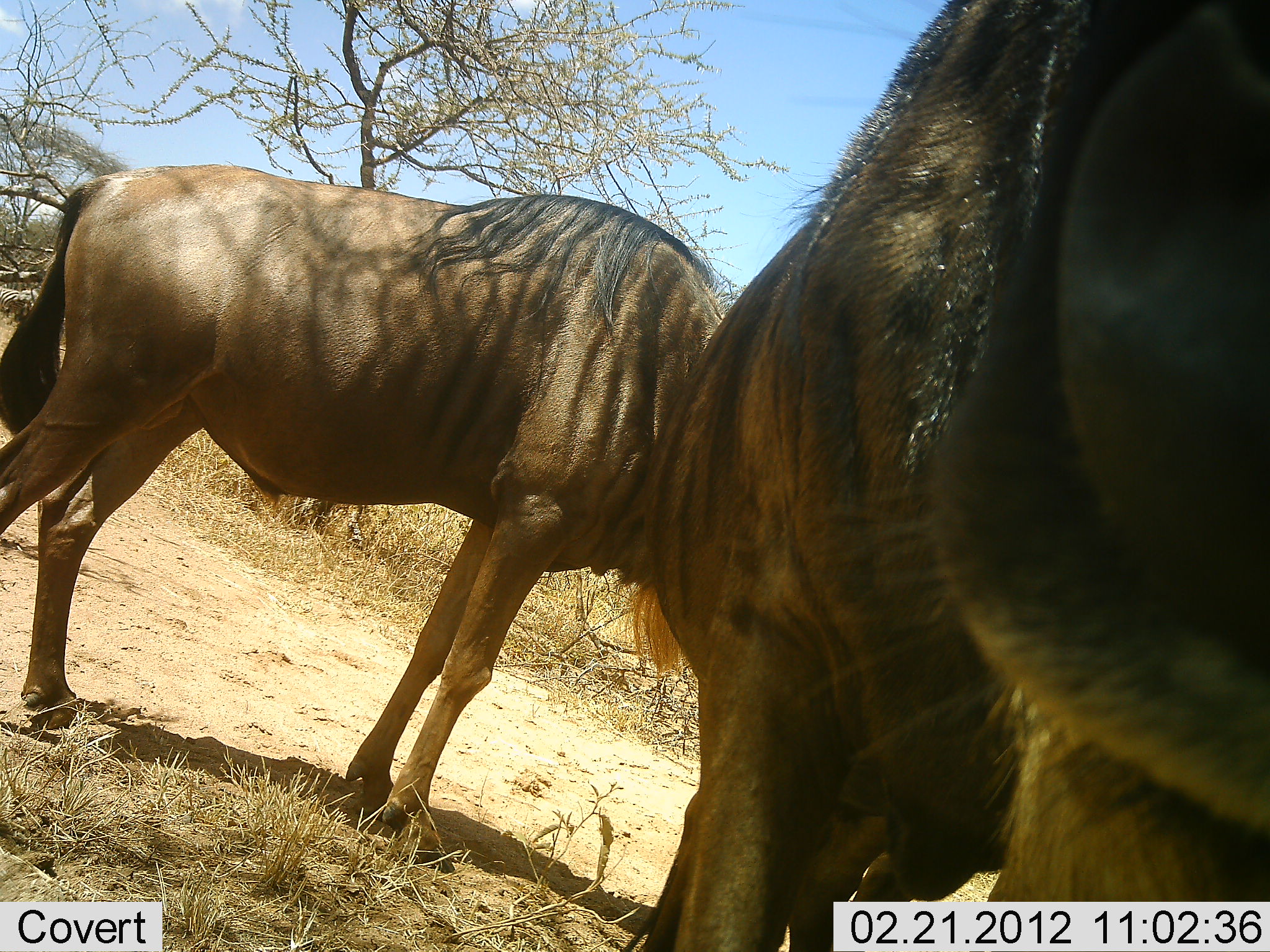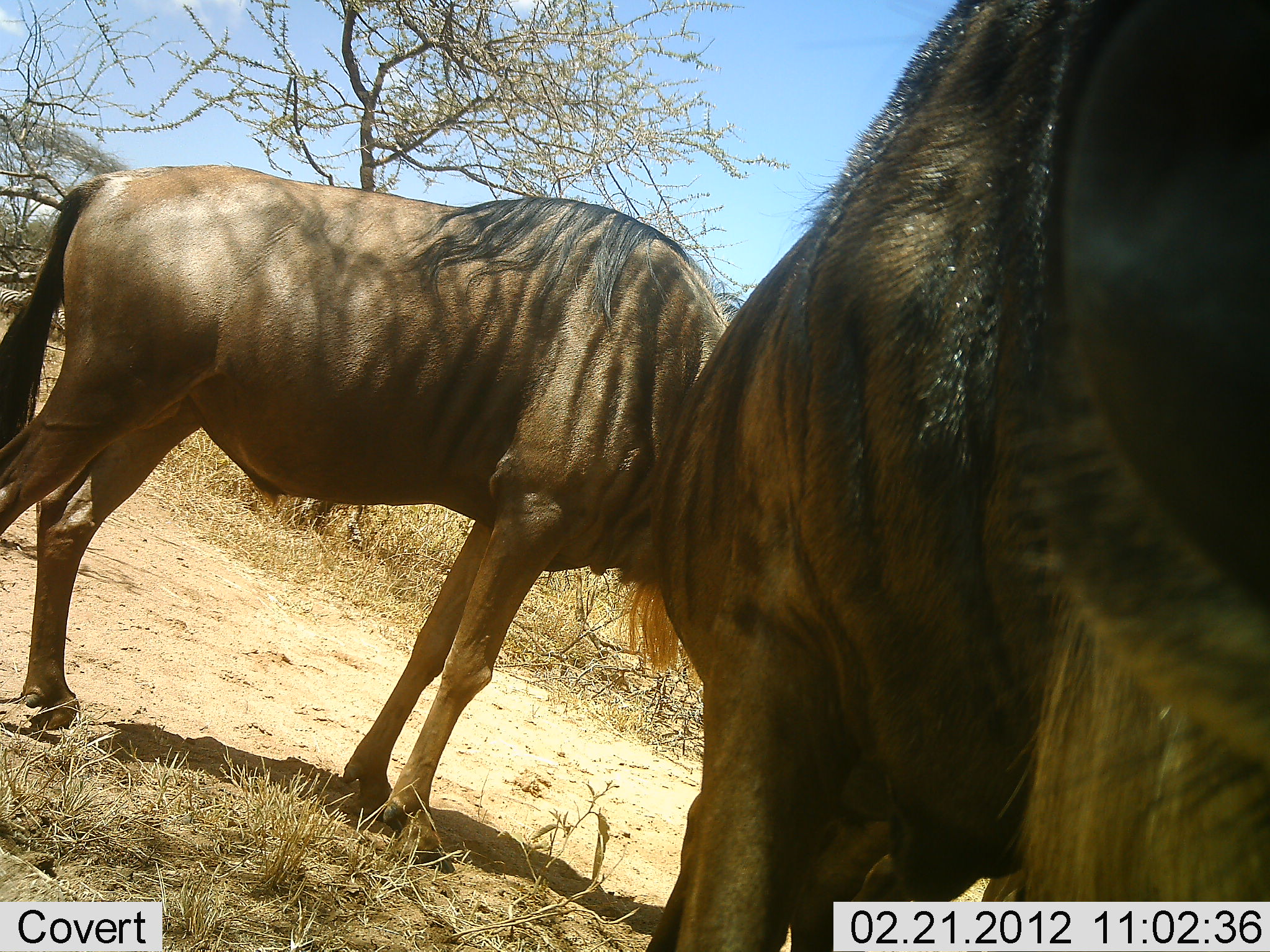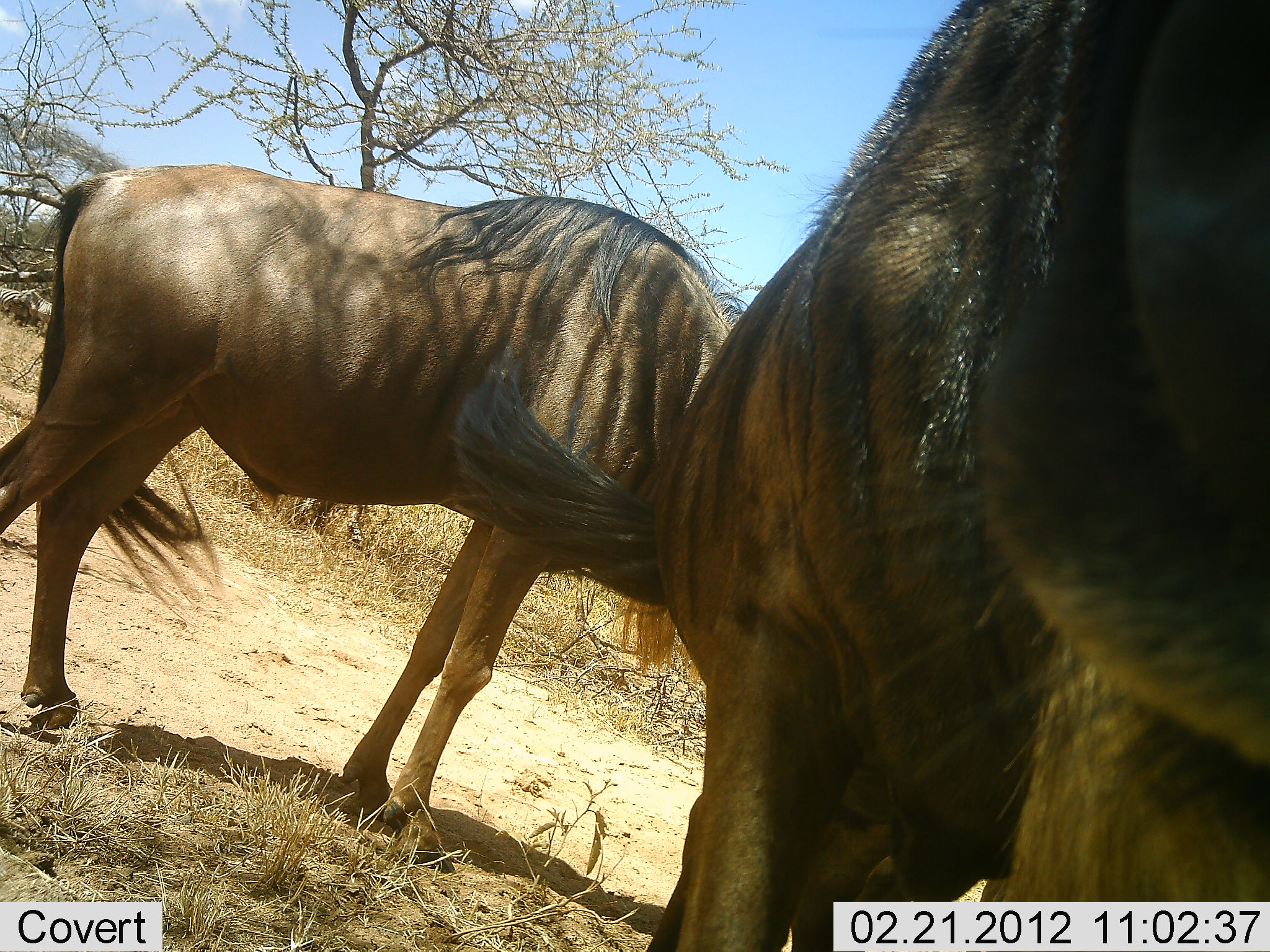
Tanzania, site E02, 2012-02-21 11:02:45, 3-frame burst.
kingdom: Animalia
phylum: Chordata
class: Mammalia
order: Artiodactyla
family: Bovidae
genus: Connochaetes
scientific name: Connochaetes taurinus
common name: blue wildebeest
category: wildebeest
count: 2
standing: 100%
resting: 12%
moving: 0%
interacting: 0%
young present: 0%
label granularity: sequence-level